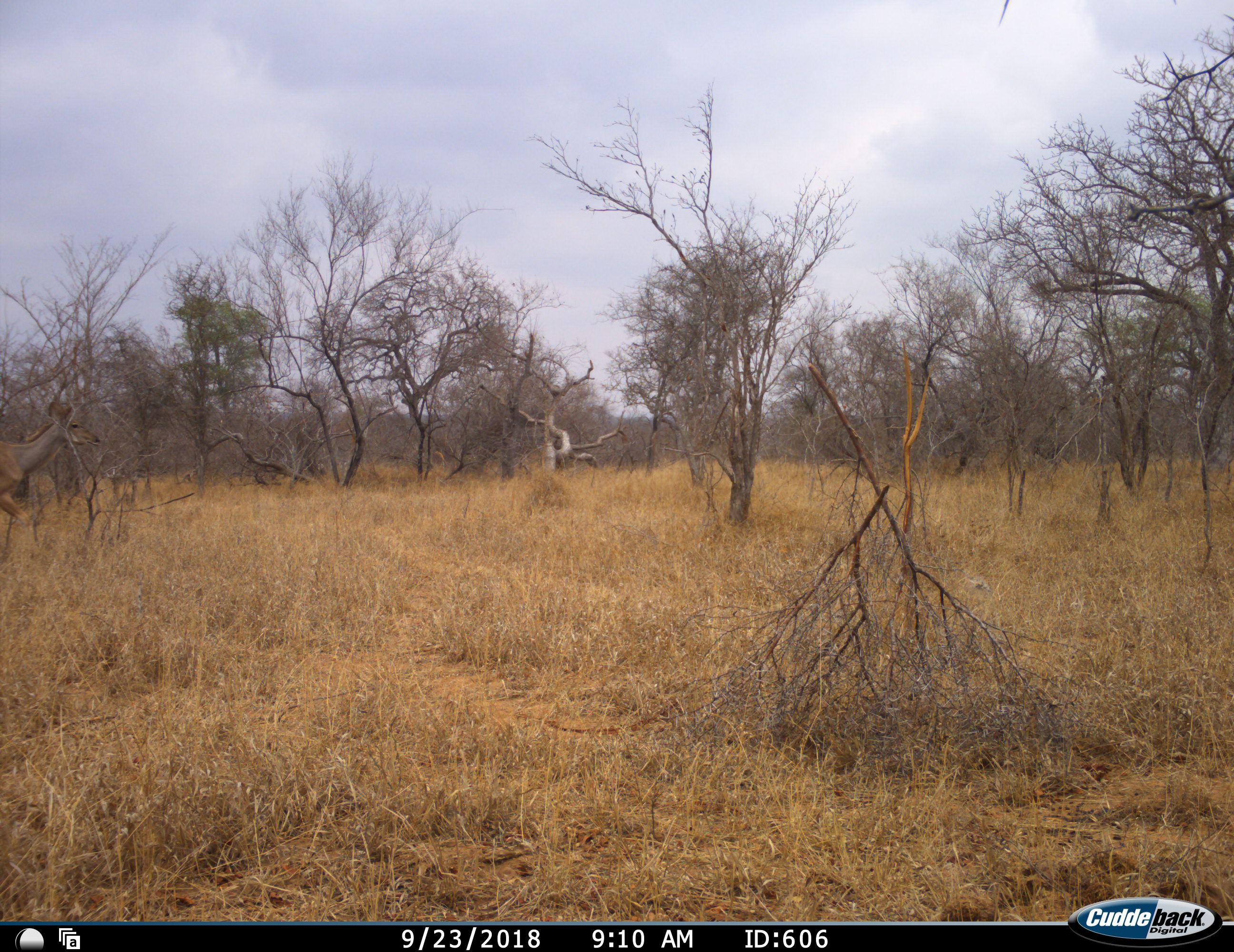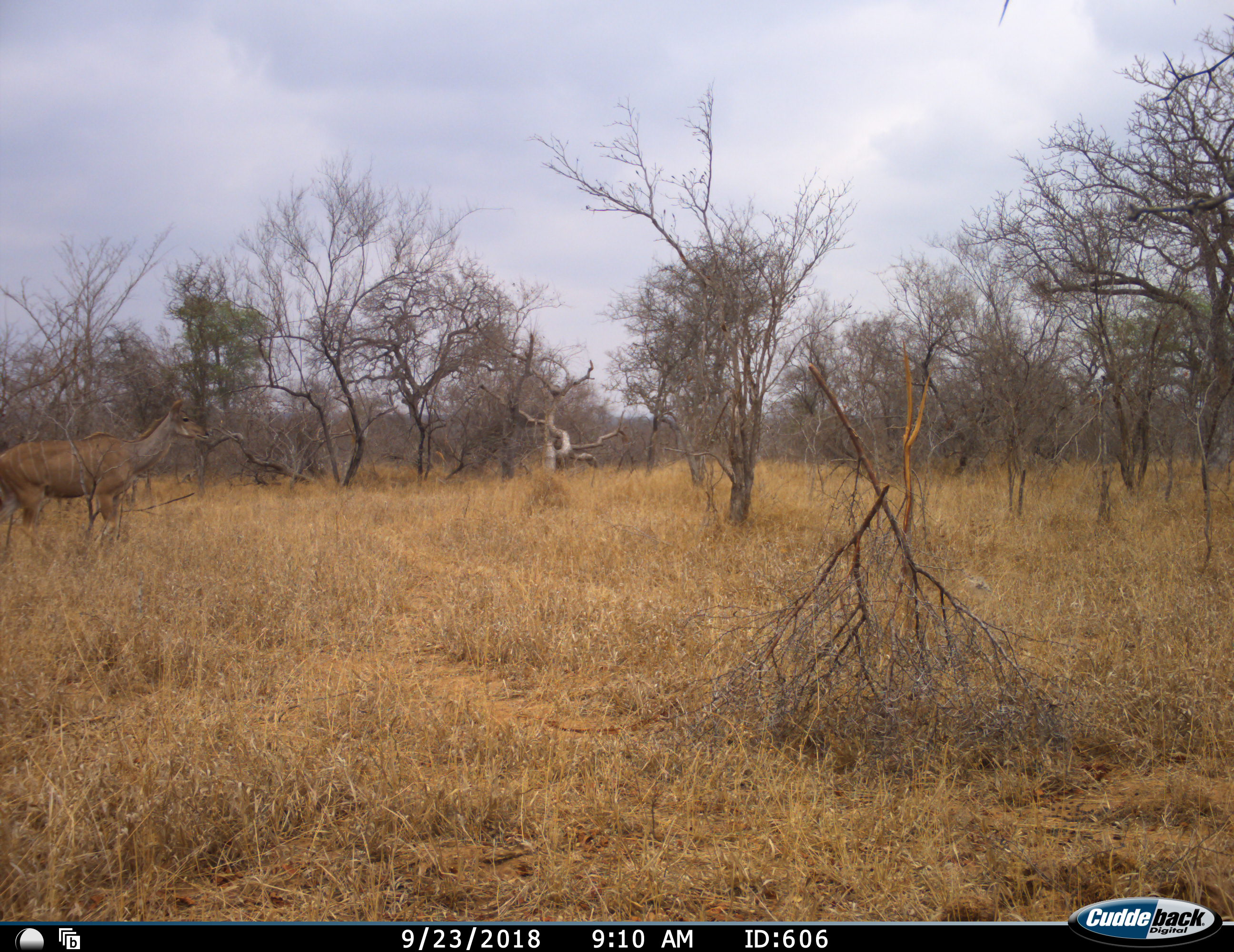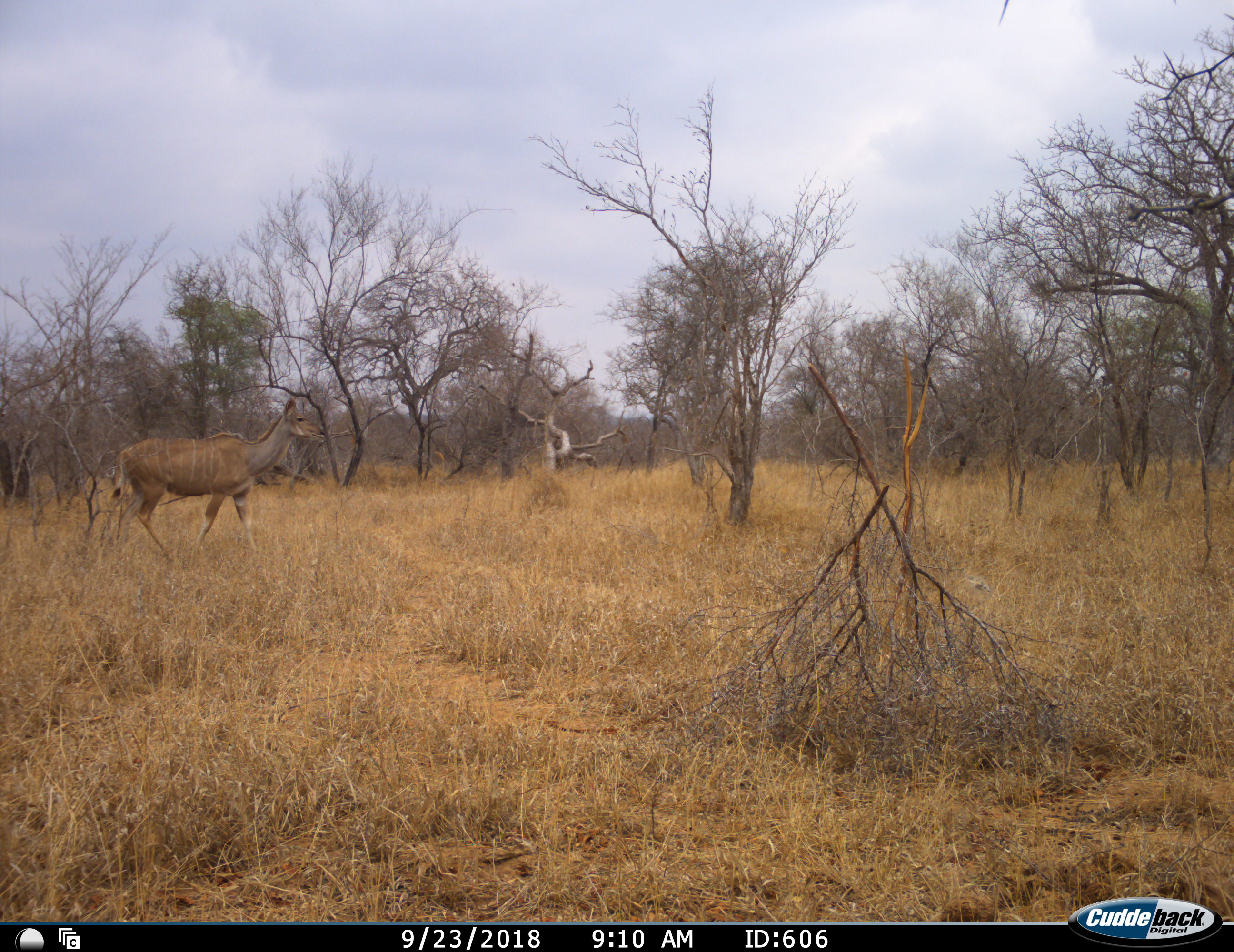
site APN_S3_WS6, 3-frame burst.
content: unidentified animal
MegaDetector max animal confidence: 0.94